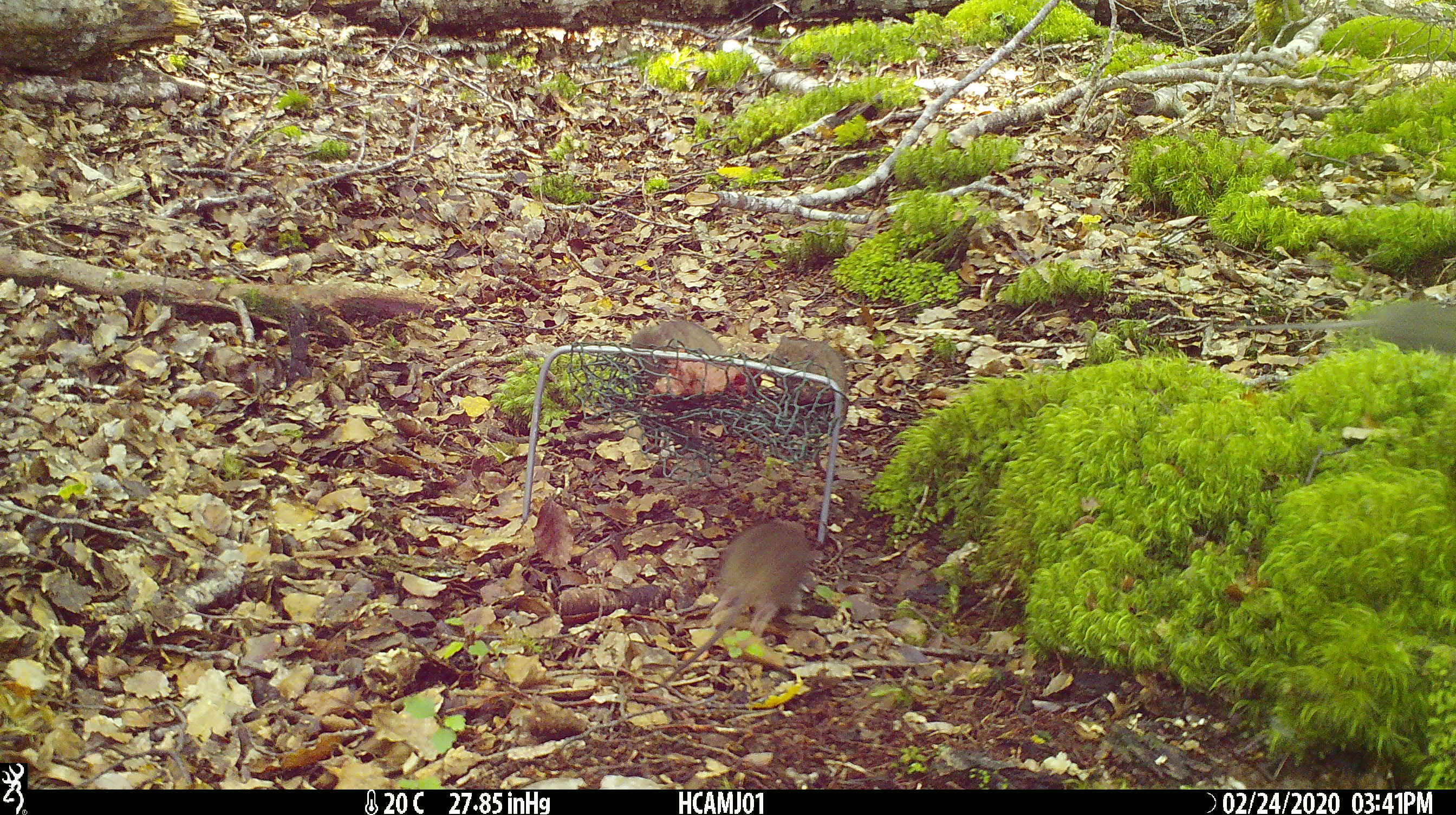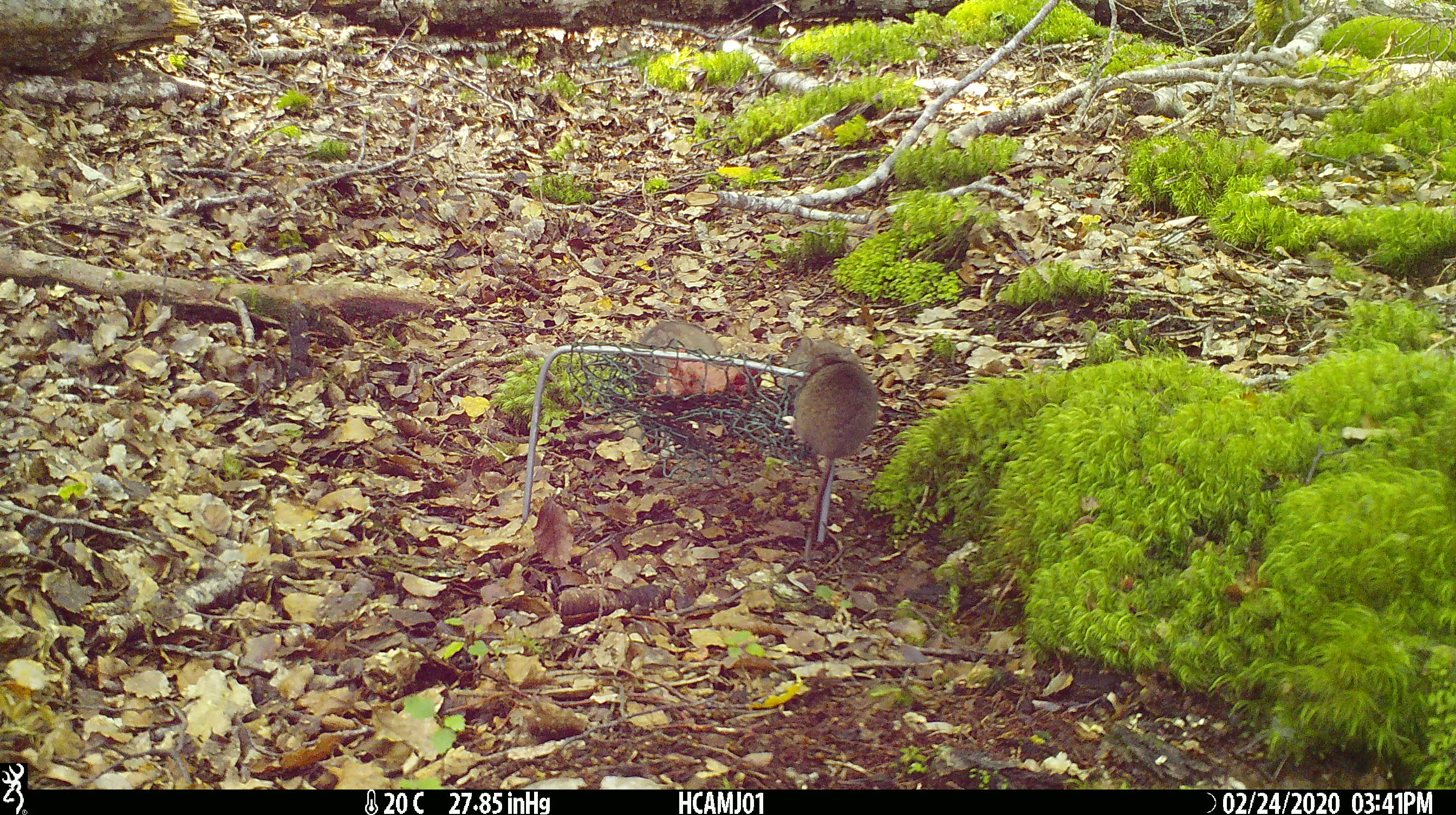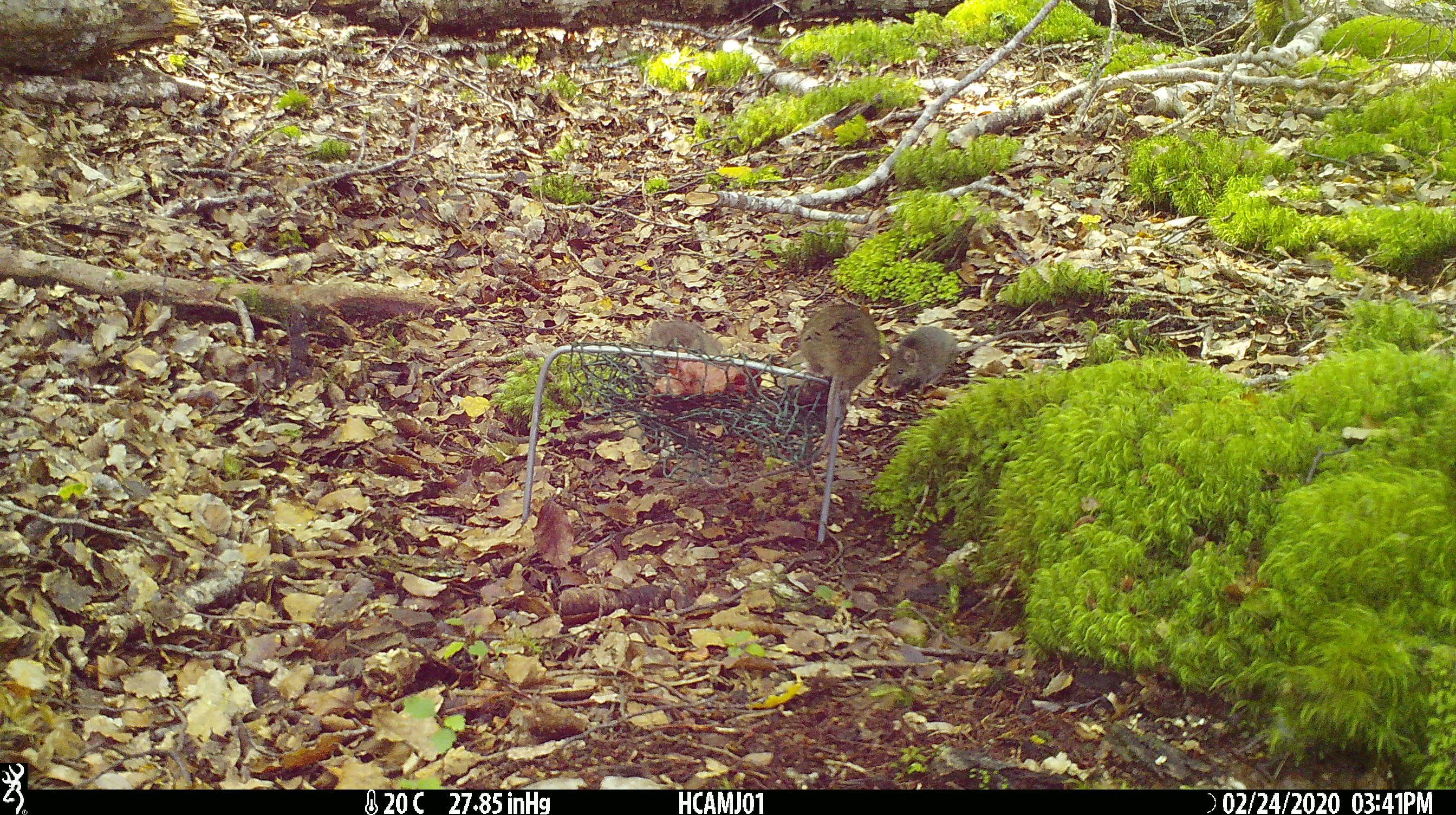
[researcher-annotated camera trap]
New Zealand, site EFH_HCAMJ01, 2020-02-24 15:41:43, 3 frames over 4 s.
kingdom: Animalia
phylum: Chordata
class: Mammalia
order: Rodentia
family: Muridae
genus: Mus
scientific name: Mus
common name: mouse